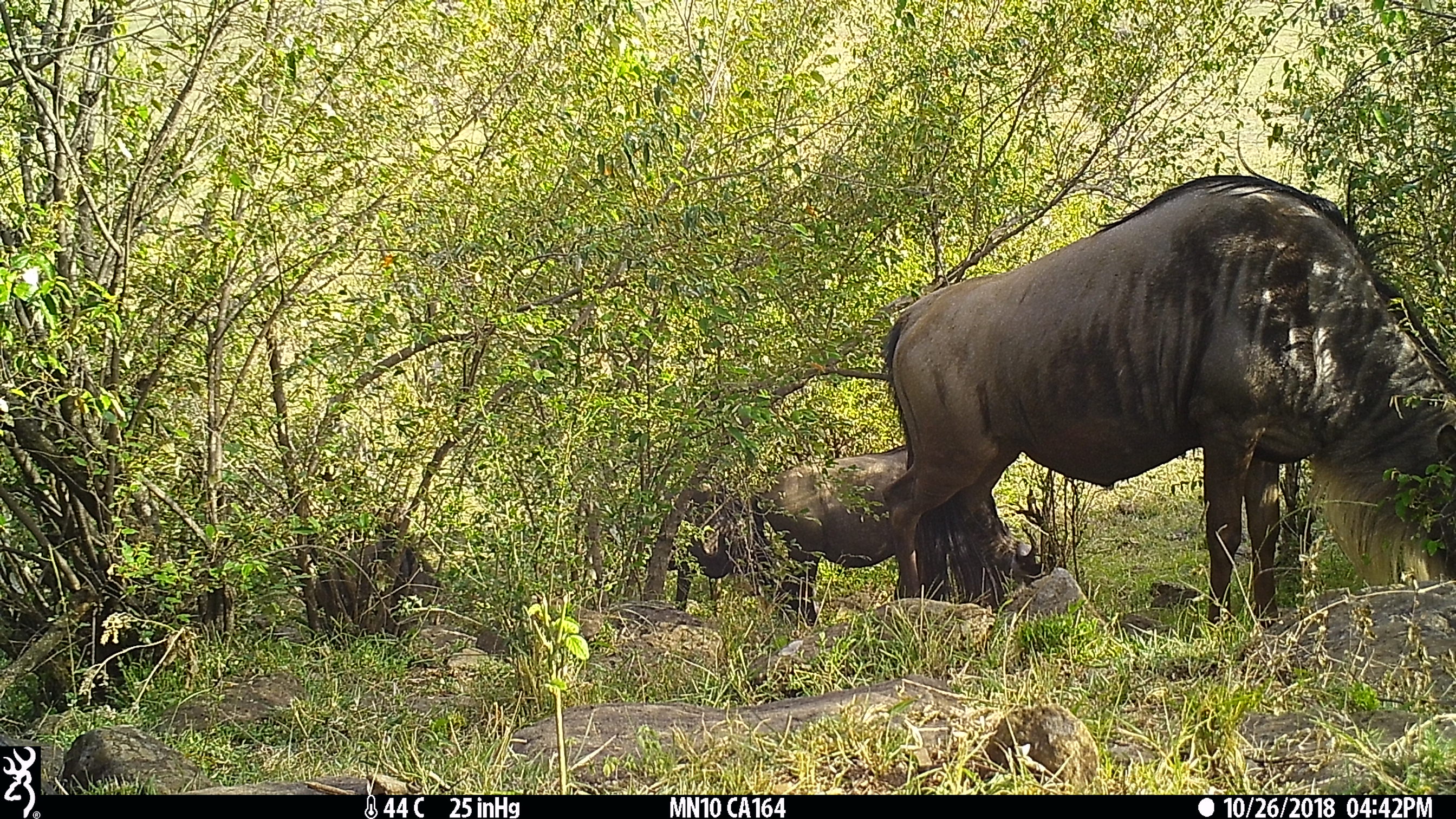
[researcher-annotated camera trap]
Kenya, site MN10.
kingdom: Animalia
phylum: Chordata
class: Mammalia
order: Artiodactyla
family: Bovidae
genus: Connochaetes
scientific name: Connochaetes taurinus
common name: blue wildebeest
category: wildebeest